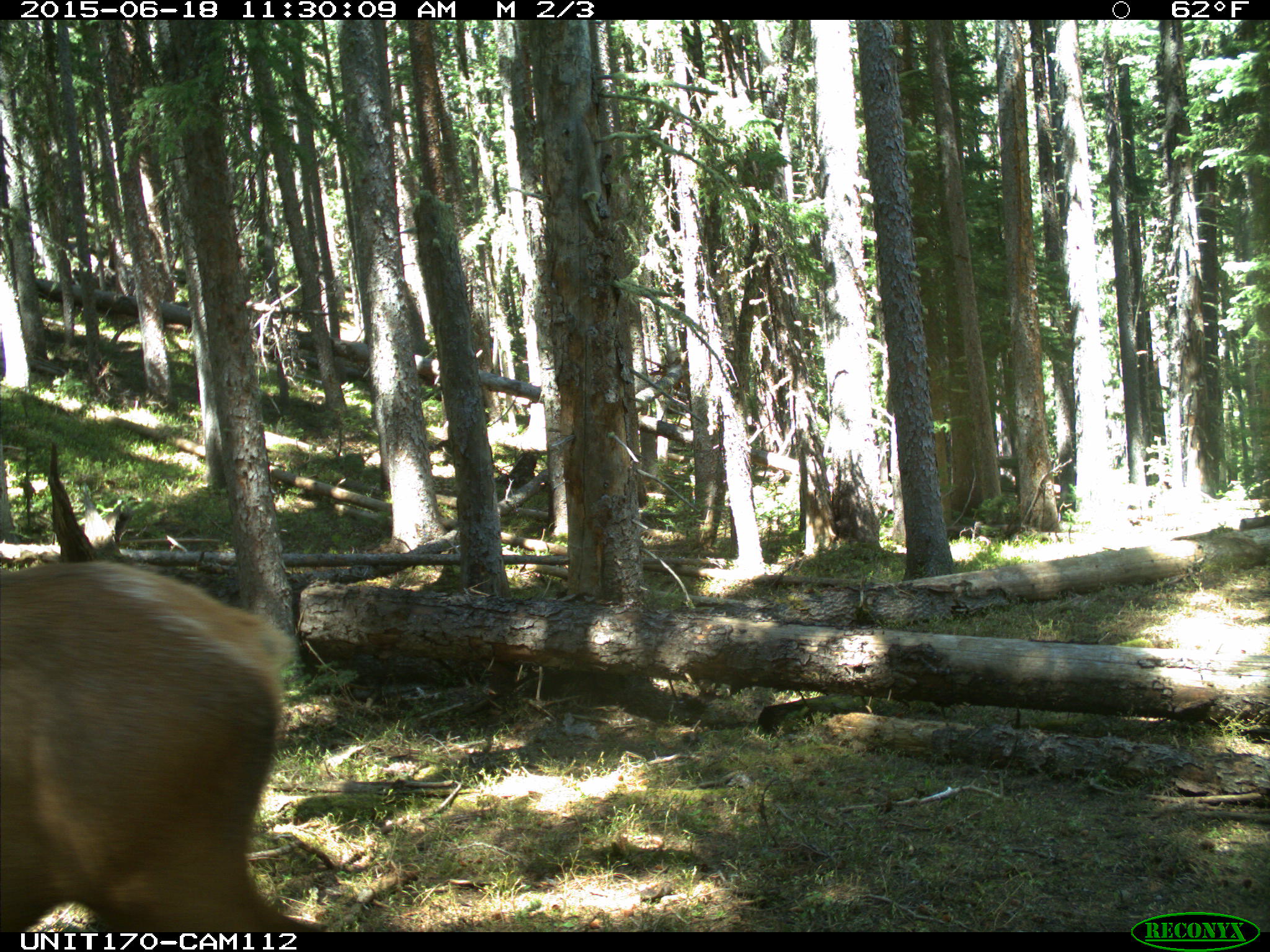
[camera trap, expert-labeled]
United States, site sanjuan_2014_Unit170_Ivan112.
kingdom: Animalia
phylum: Chordata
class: Mammalia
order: Artiodactyla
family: Cervidae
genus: Cervus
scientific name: Cervus elaphus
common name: red deer